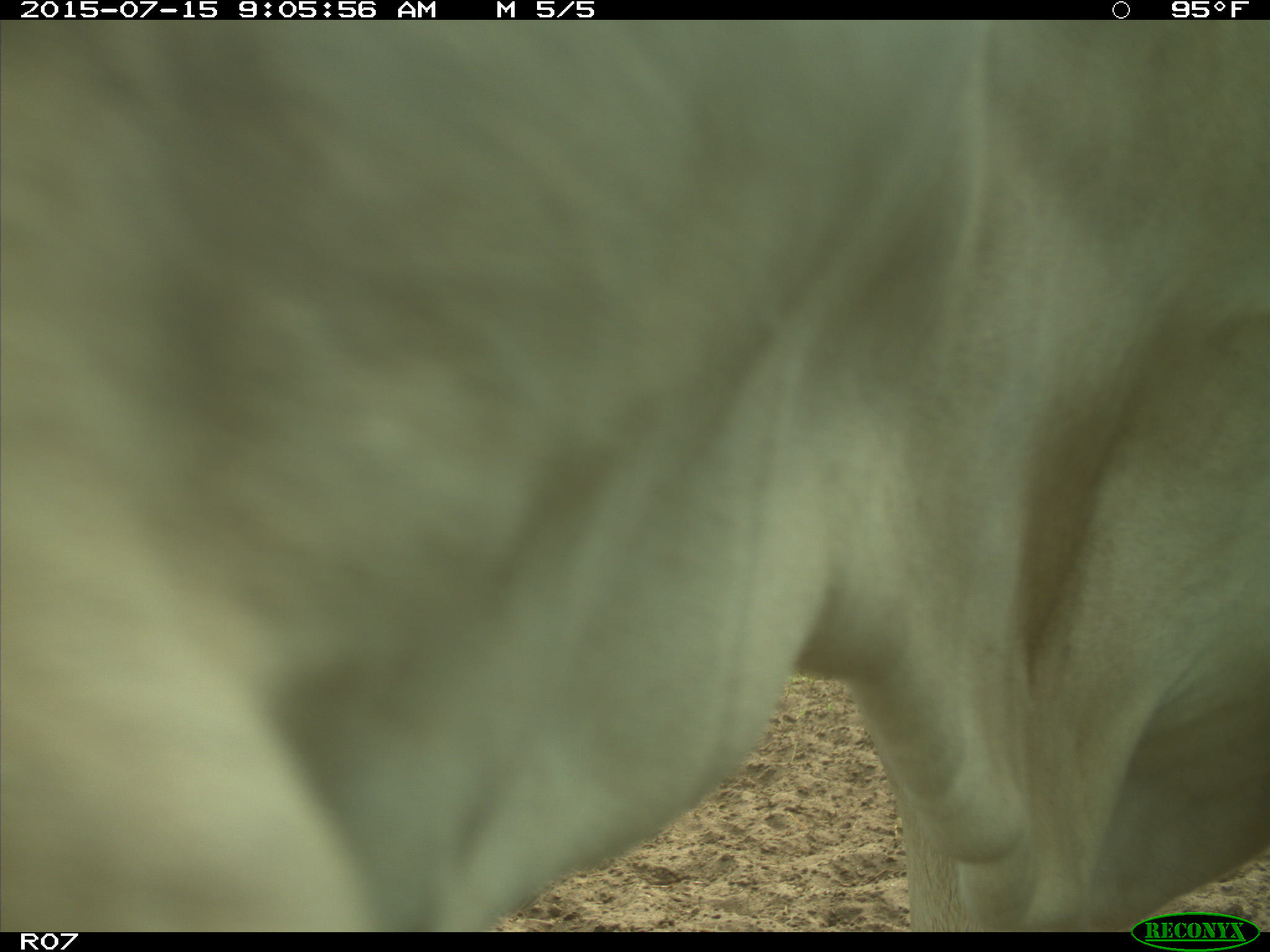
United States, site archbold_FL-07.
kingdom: Animalia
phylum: Chordata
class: Mammalia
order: Artiodactyla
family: Bovidae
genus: Bos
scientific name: Bos taurus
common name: domestic cow